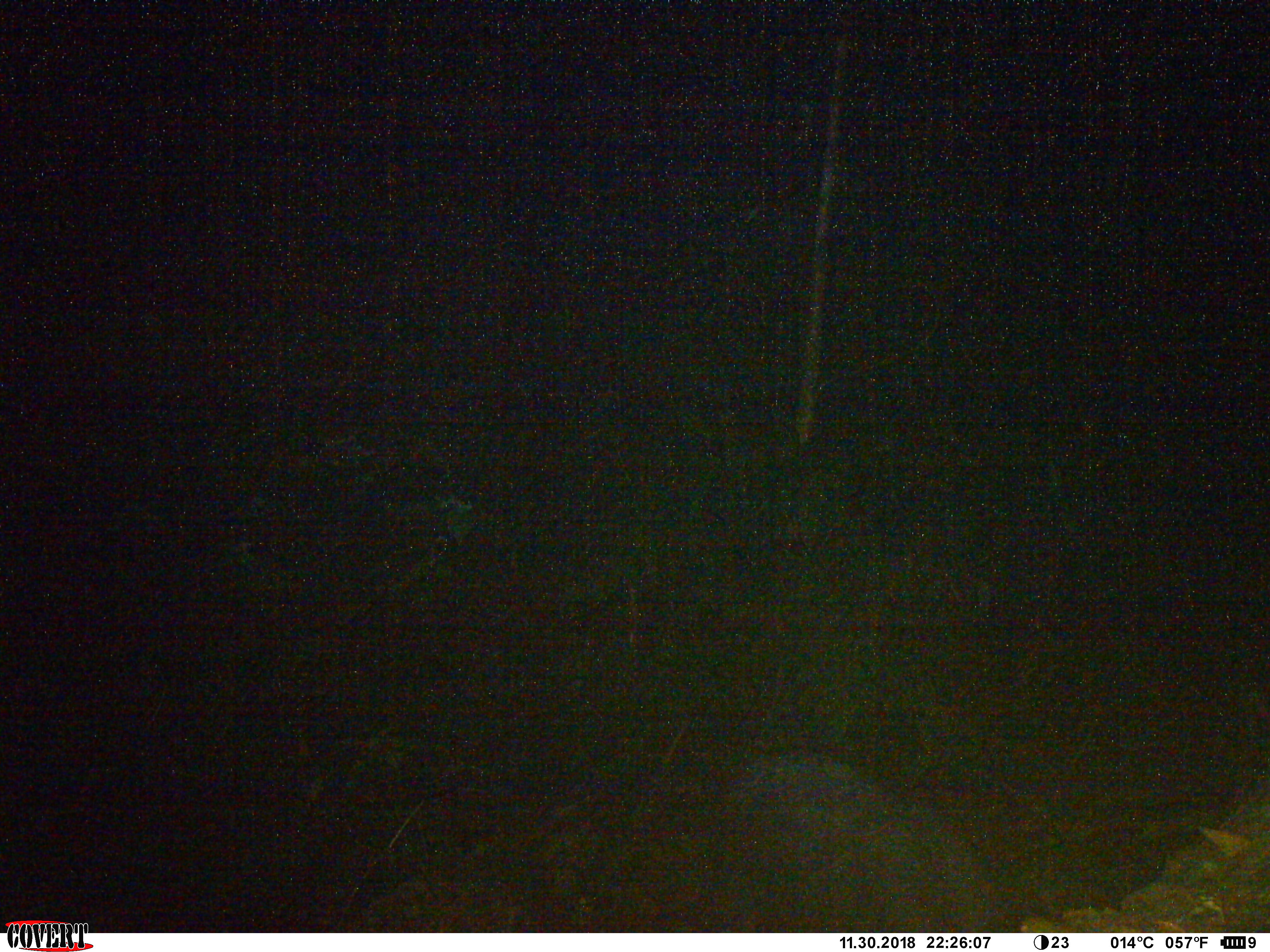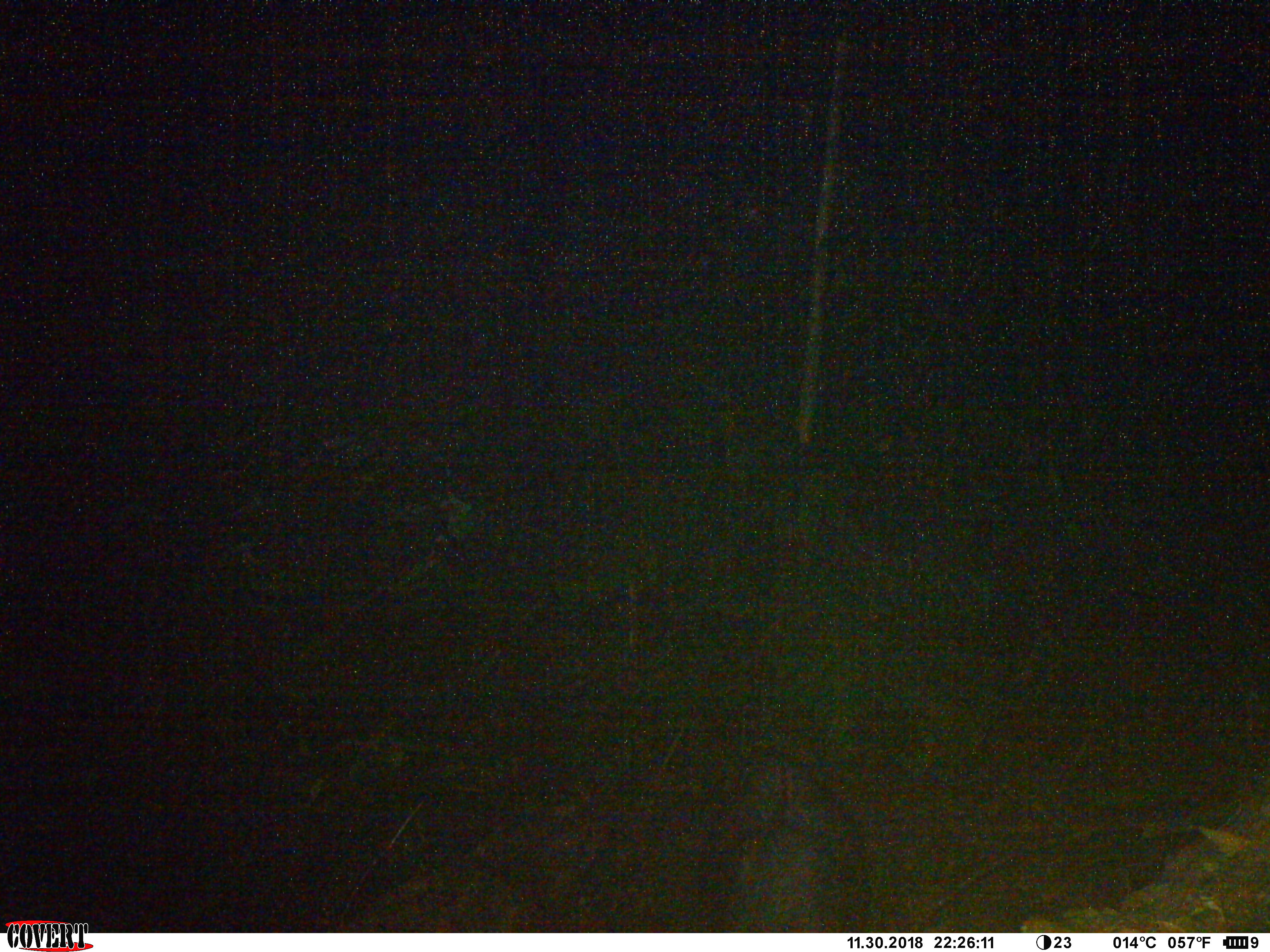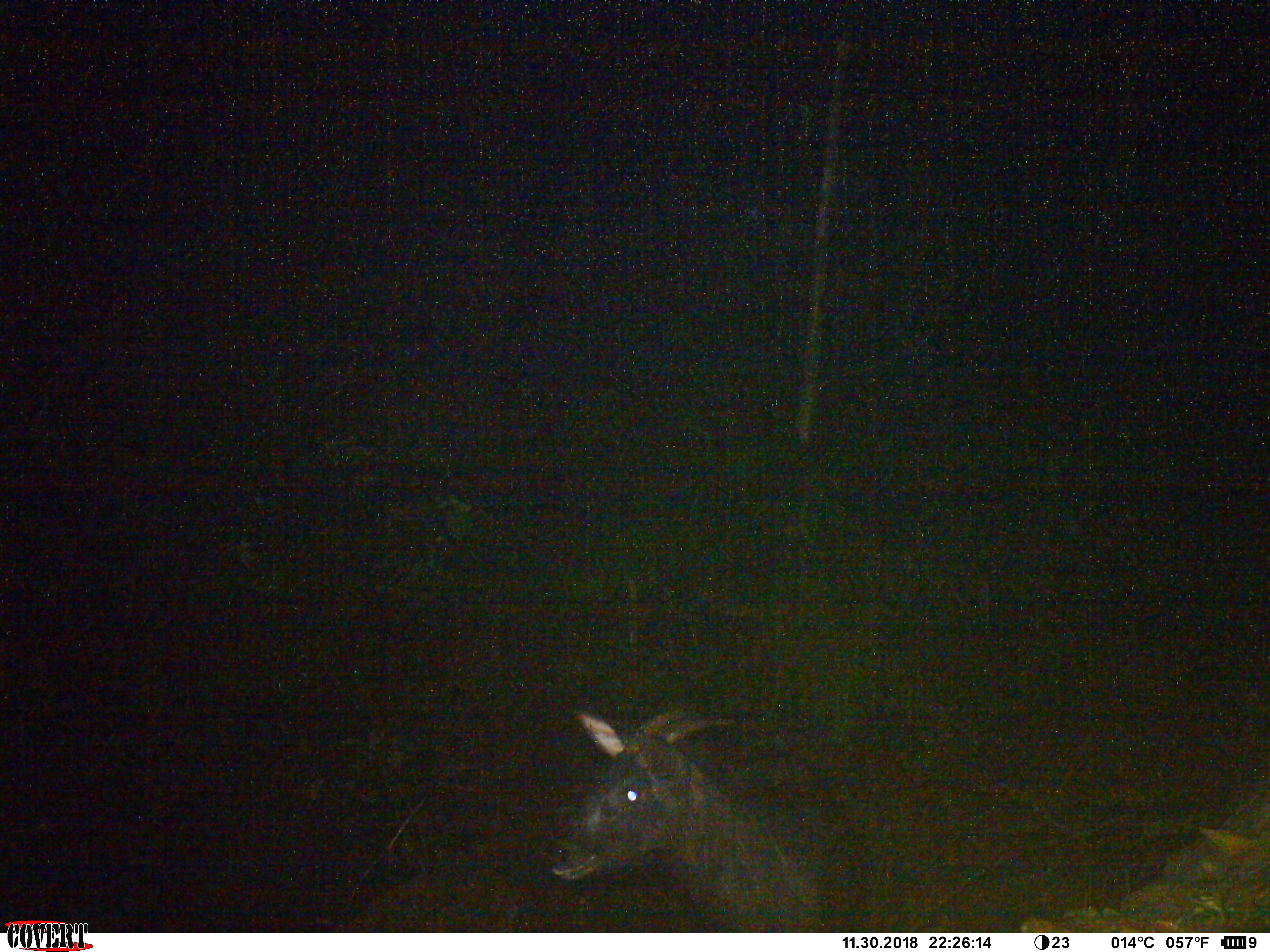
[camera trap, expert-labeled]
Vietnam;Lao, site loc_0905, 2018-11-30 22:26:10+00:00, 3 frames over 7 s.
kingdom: Animalia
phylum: Chordata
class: Mammalia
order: Artiodactyla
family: Bovidae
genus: Capricornis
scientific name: Capricornis sumatraensis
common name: chinese serow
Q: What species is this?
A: Chinese serow (Capricornis sumatraensis).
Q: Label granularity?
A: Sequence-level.